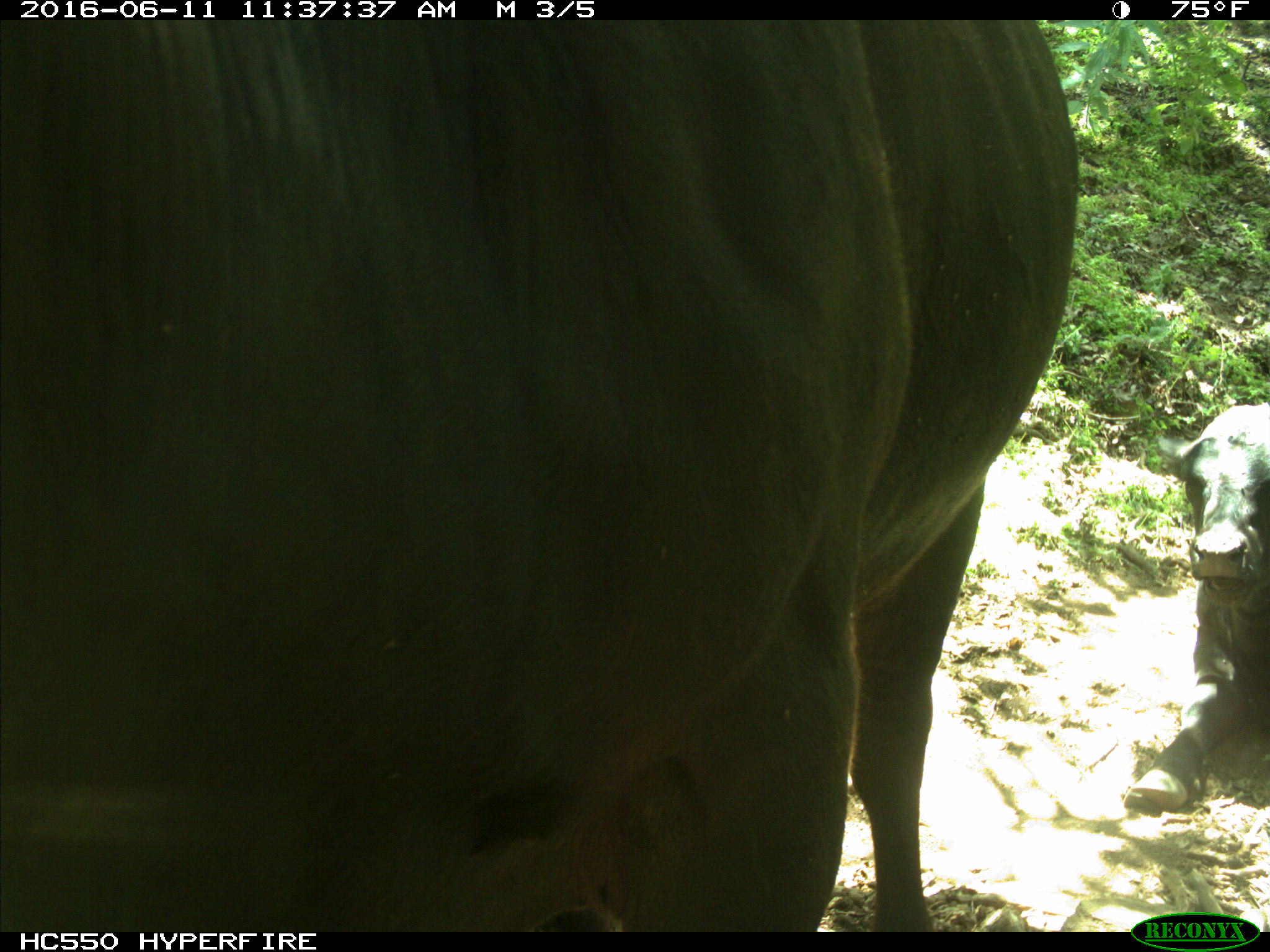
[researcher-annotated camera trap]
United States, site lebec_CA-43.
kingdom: Animalia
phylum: Chordata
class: Mammalia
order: Artiodactyla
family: Bovidae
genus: Bos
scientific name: Bos taurus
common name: domestic cow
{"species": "Bos taurus (domestic cow)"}